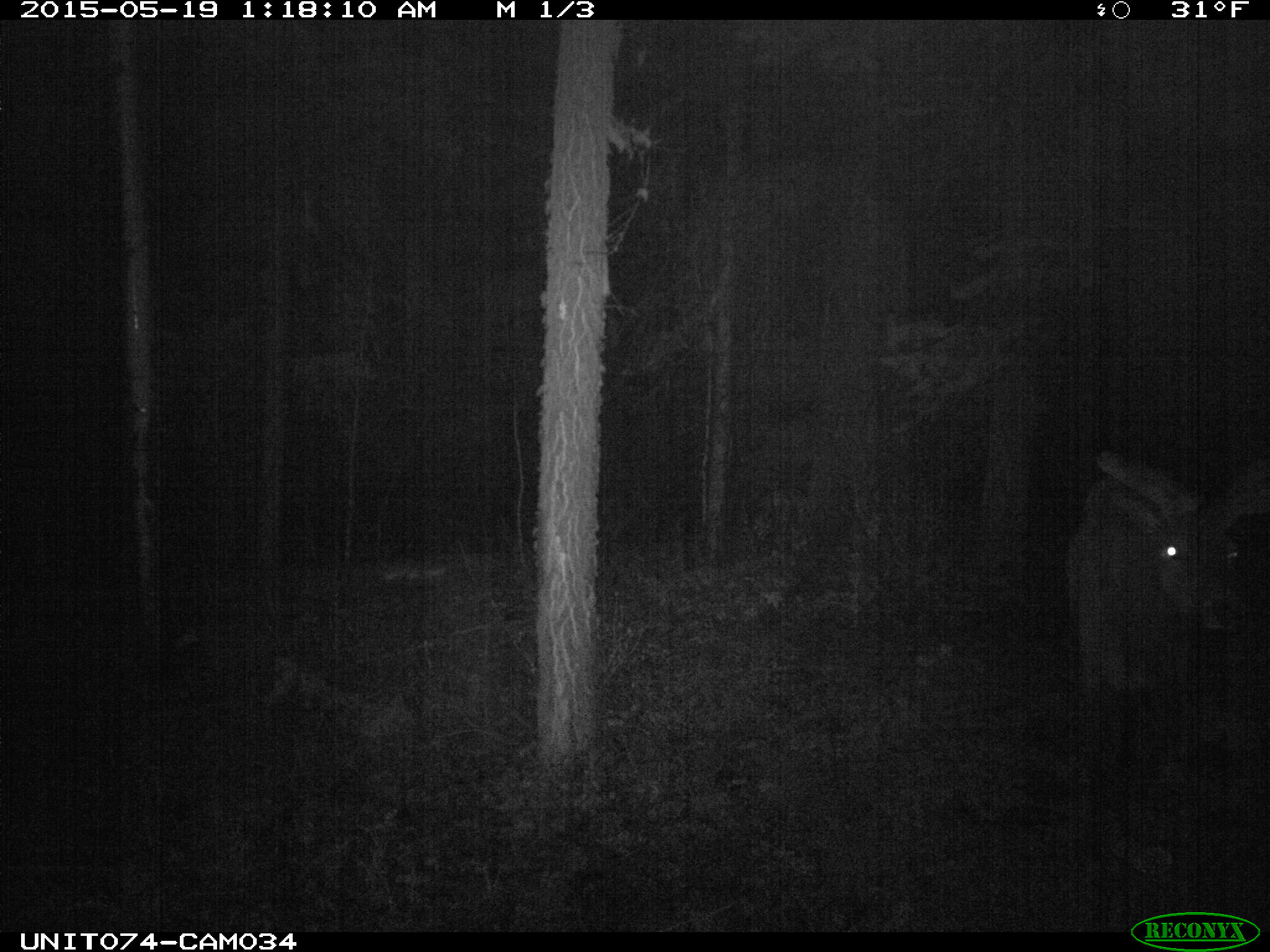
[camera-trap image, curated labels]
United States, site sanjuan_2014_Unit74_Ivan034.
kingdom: Animalia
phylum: Chordata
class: Mammalia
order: Artiodactyla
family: Cervidae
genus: Cervus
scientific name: Cervus elaphus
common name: red deer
Cervus elaphus (red deer).